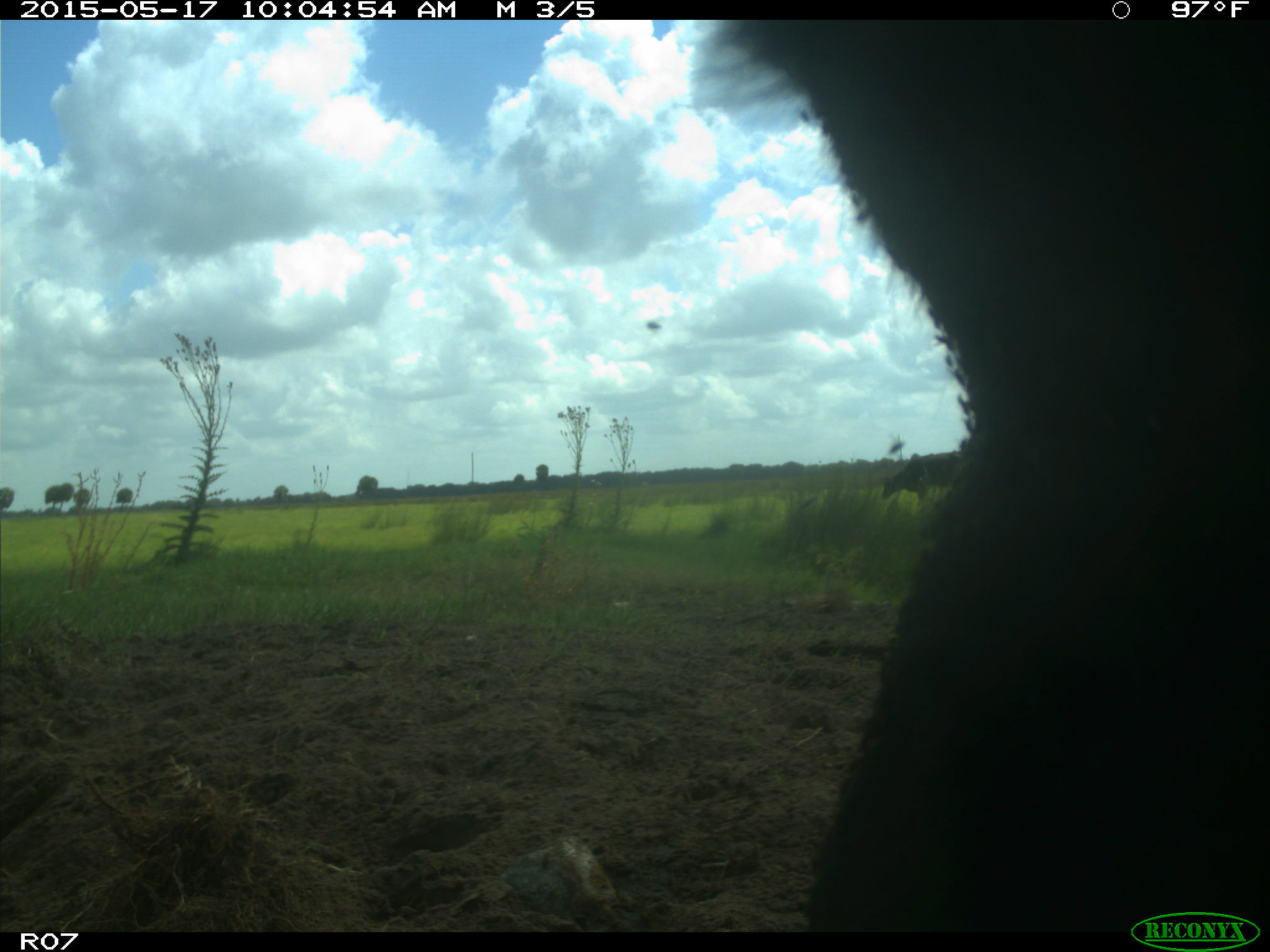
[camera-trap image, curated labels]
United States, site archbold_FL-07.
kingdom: Animalia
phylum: Chordata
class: Mammalia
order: Artiodactyla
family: Bovidae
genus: Bos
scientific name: Bos taurus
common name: domestic cow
Bos taurus (domestic cow).